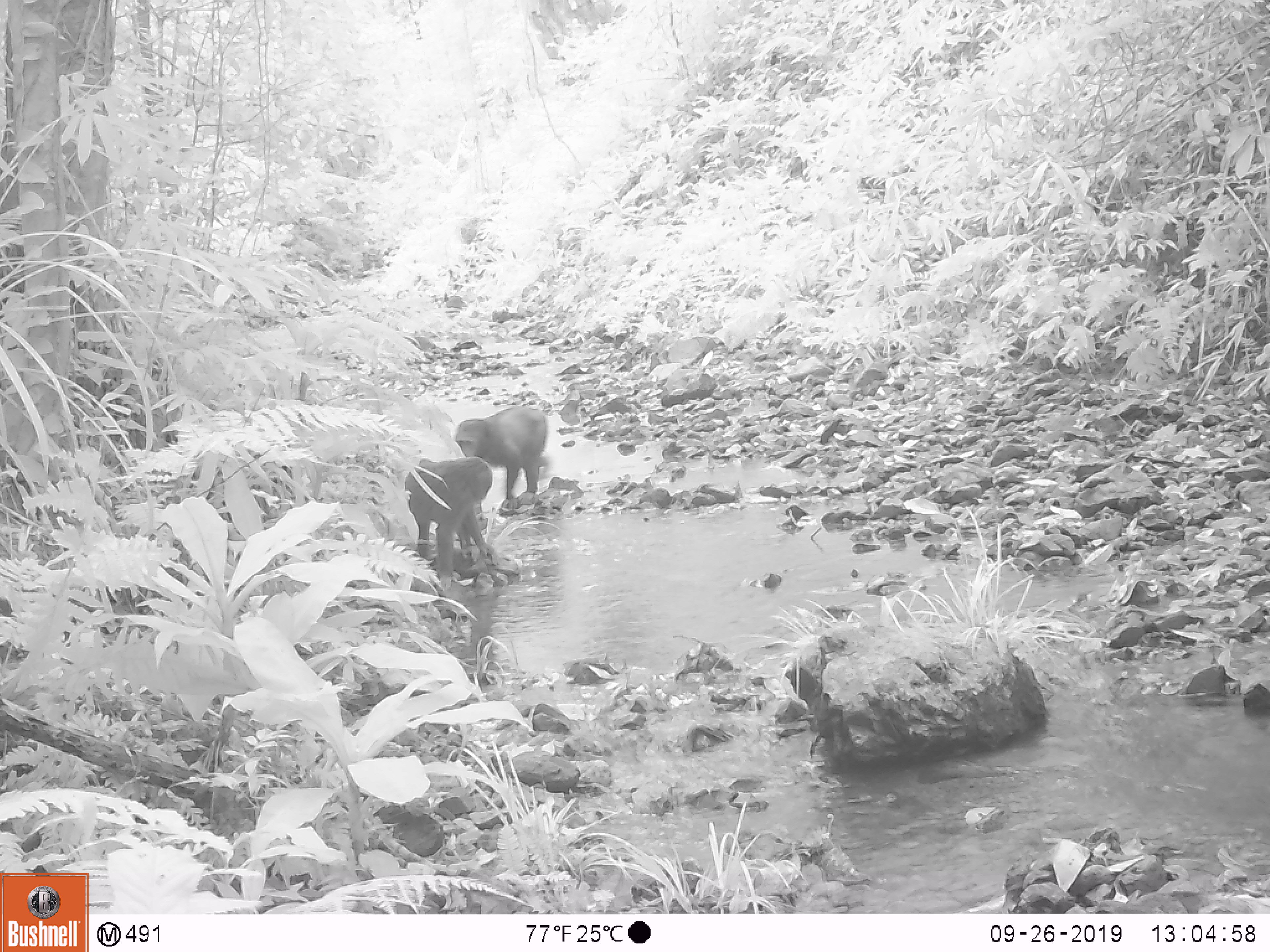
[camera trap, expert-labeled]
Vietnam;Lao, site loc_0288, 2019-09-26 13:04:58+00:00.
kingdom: Animalia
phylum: Chordata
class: Mammalia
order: Primates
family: Cercopithecidae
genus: Macaca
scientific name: Macaca arctoides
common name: stump-tailed macaque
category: stump tailed macaque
Stump tailed macaque (stump-tailed macaque) (Macaca arctoides). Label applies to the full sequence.